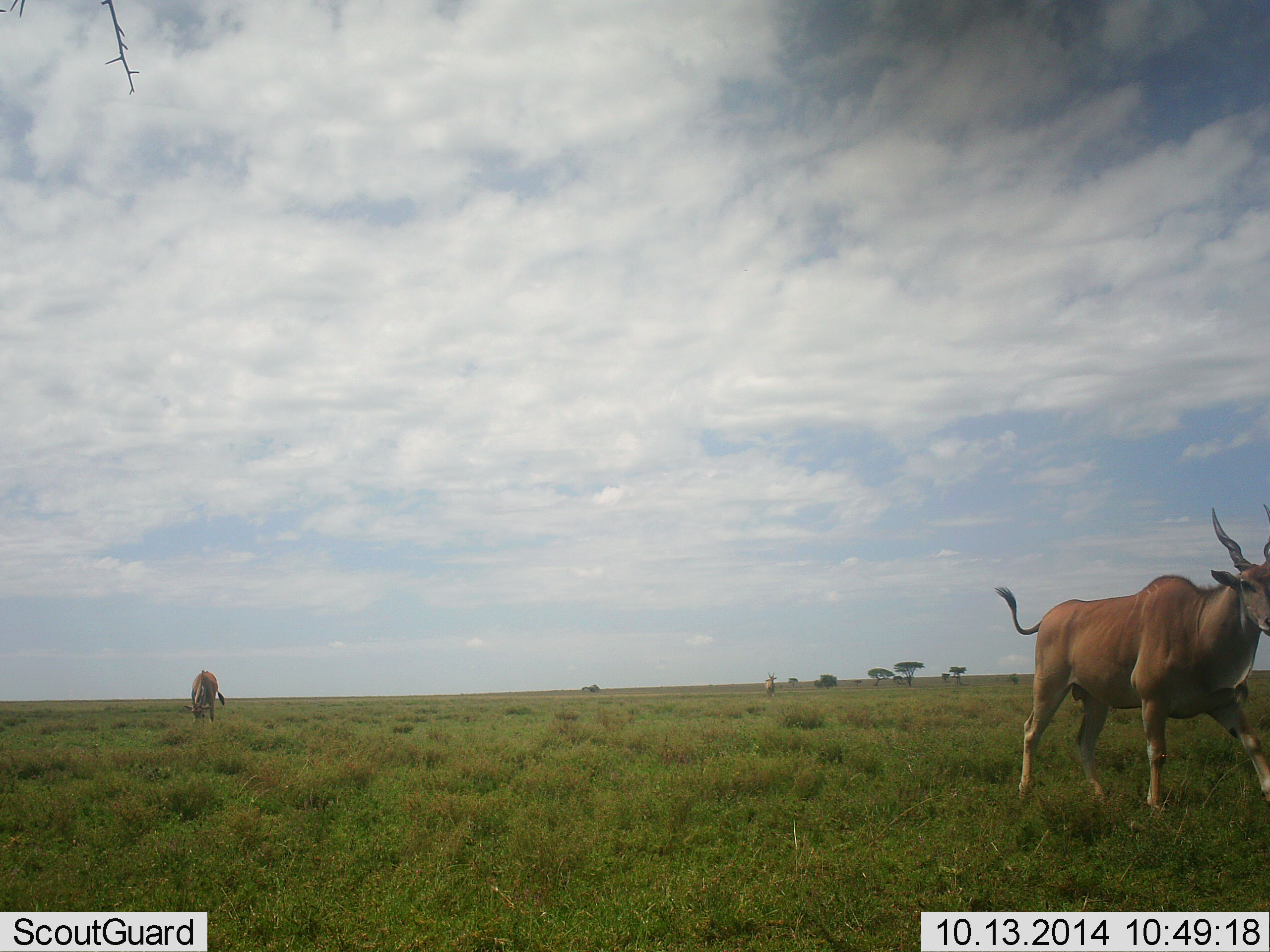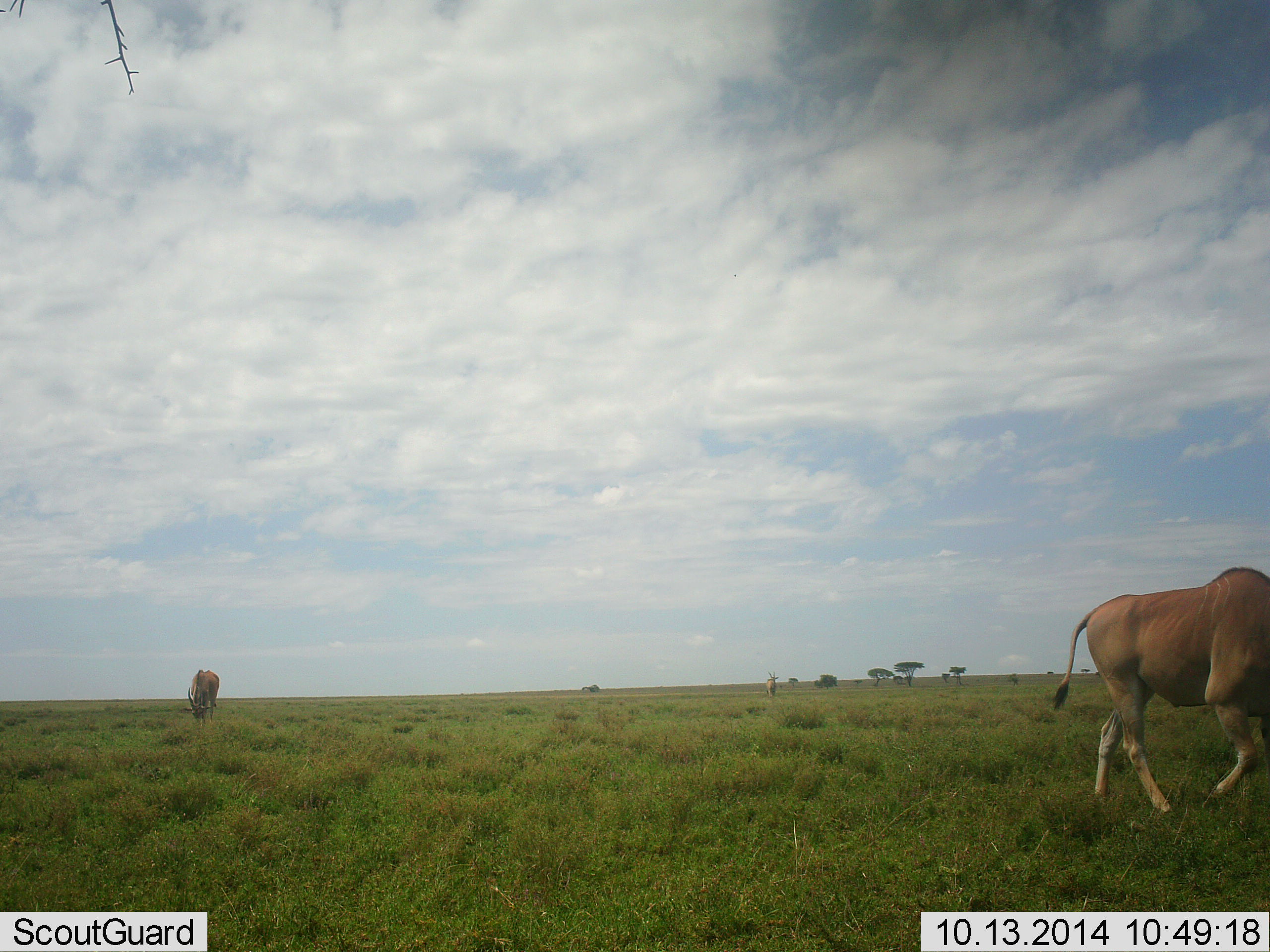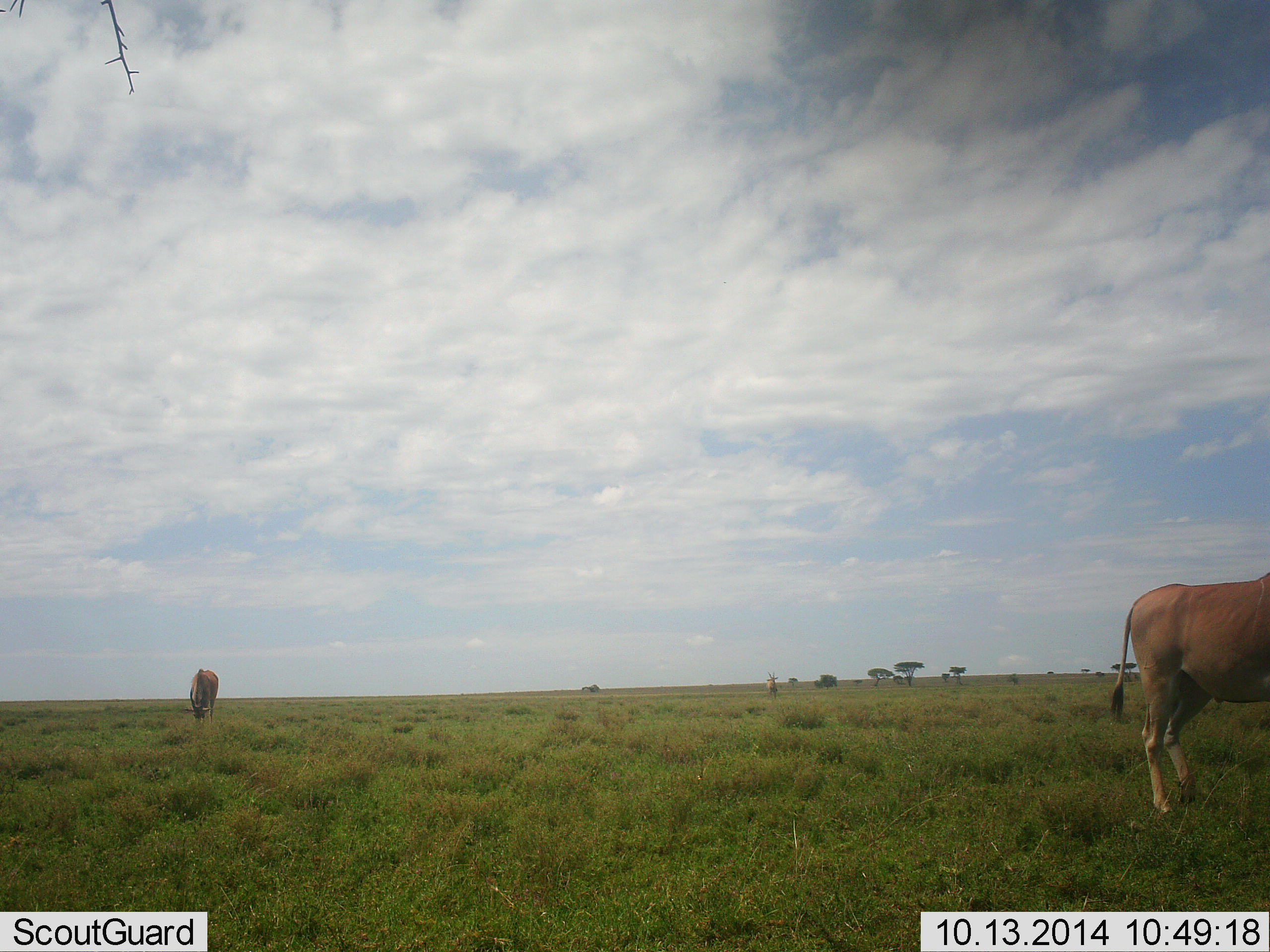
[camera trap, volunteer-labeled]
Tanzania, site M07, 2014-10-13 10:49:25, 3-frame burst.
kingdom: Animalia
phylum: Chordata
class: Mammalia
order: Artiodactyla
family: Bovidae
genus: Tragelaphus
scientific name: Tragelaphus oryx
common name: eland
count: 2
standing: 20%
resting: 0%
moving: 90%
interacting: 0%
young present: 0%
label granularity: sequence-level